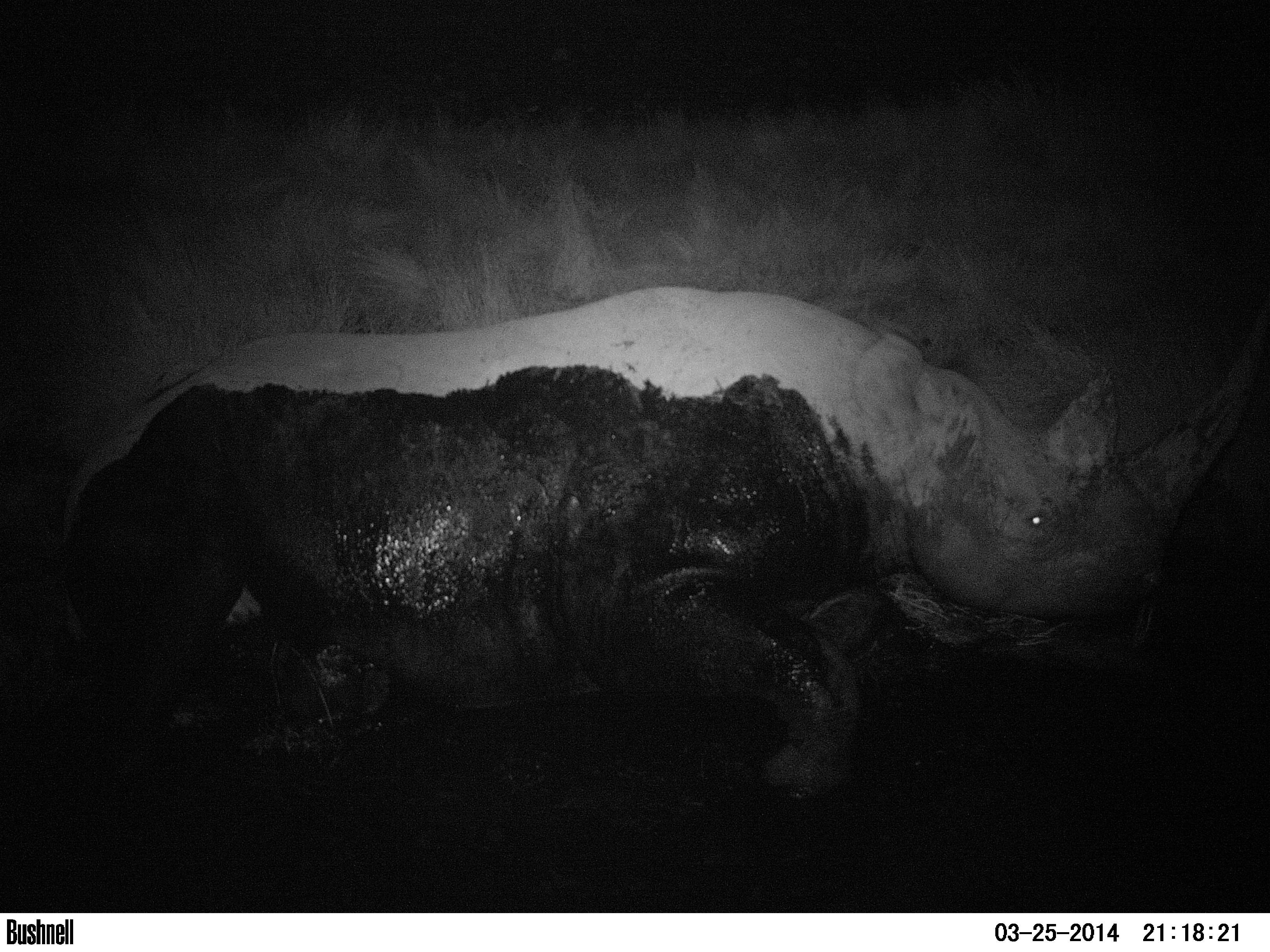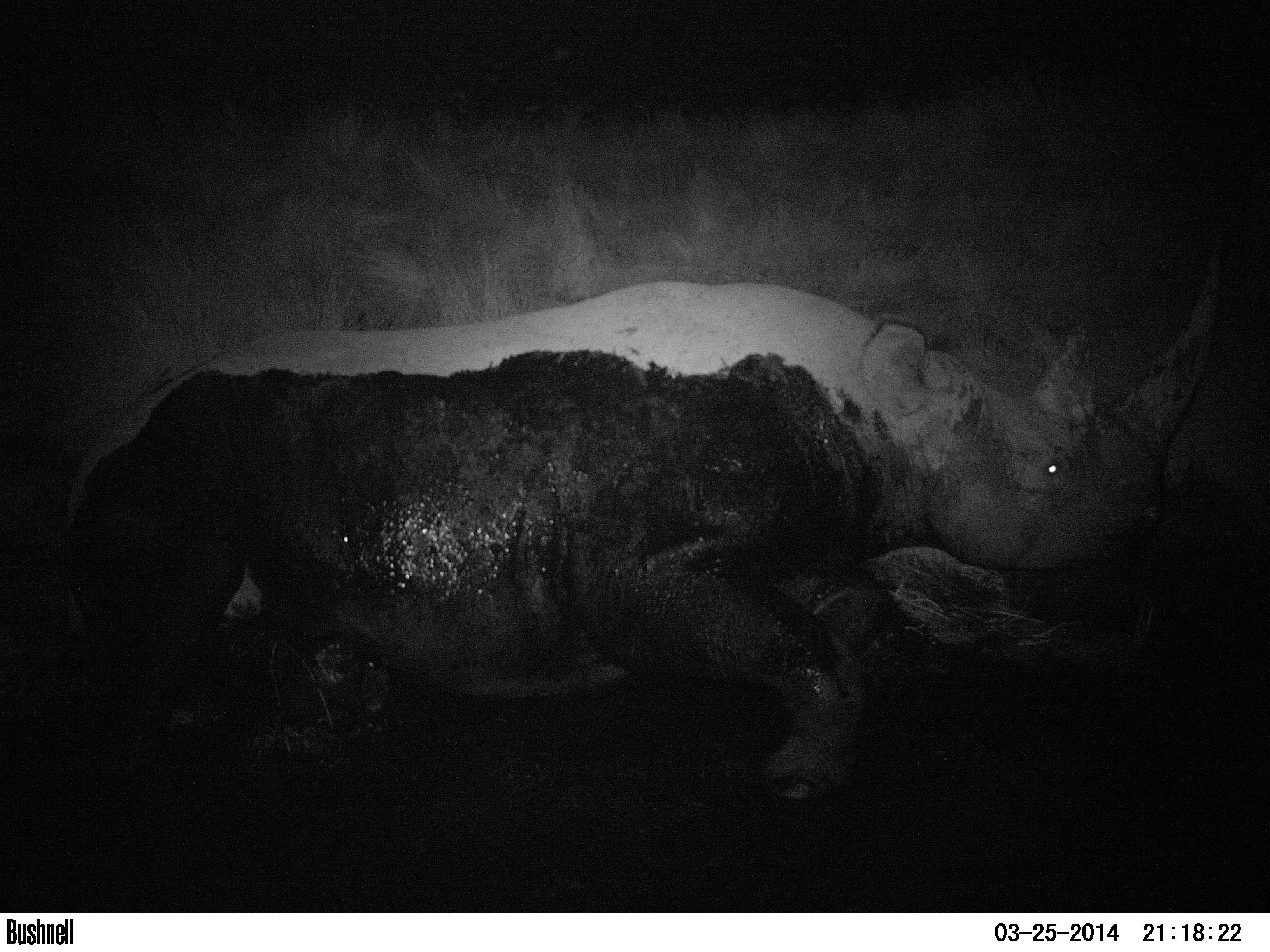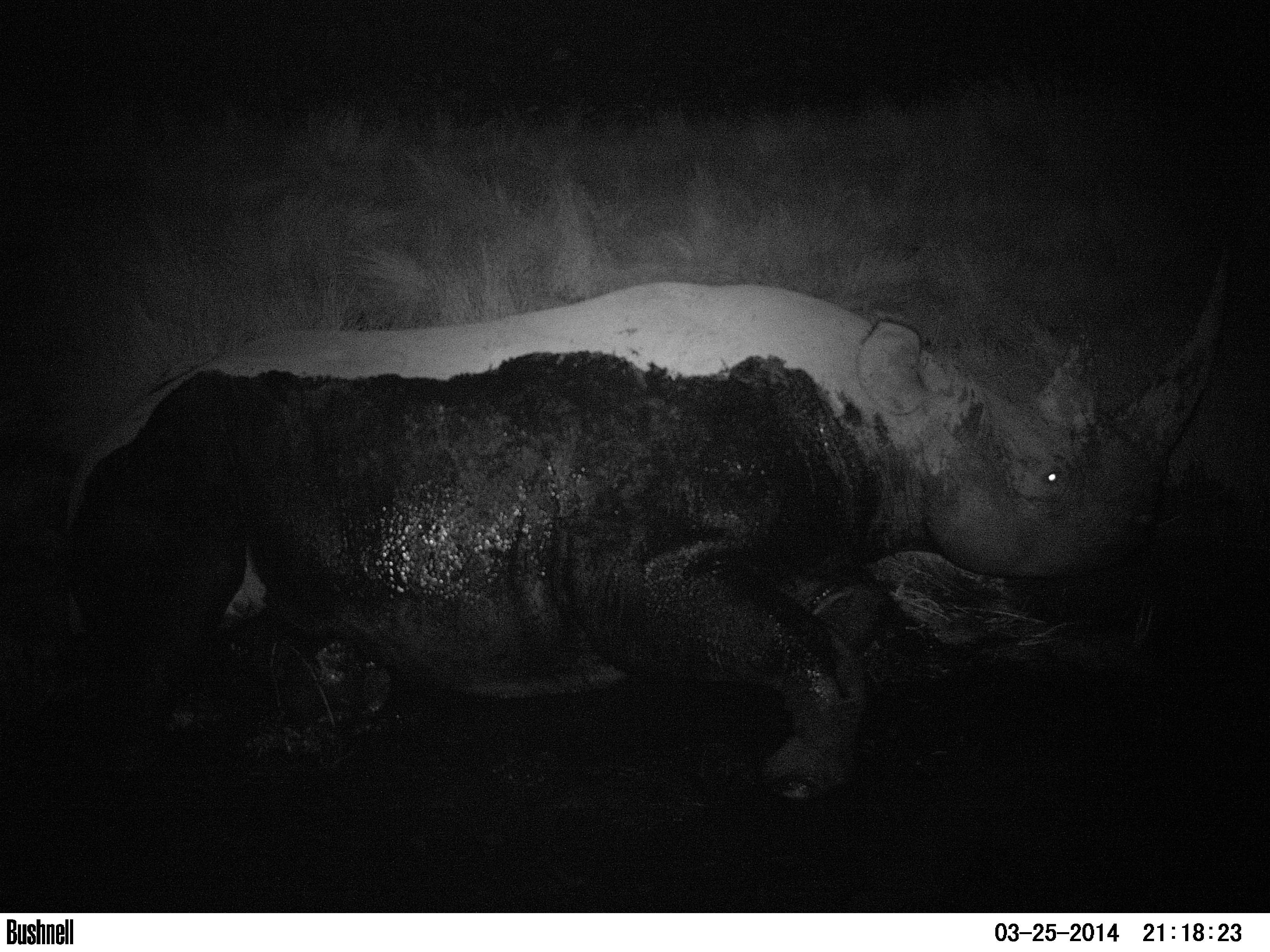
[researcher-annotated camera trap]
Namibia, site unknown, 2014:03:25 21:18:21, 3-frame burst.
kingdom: Animalia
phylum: Chordata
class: Mammalia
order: Perissodactyla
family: Rhinocerotidae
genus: Diceros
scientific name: Diceros bicornis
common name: black rhinoceros